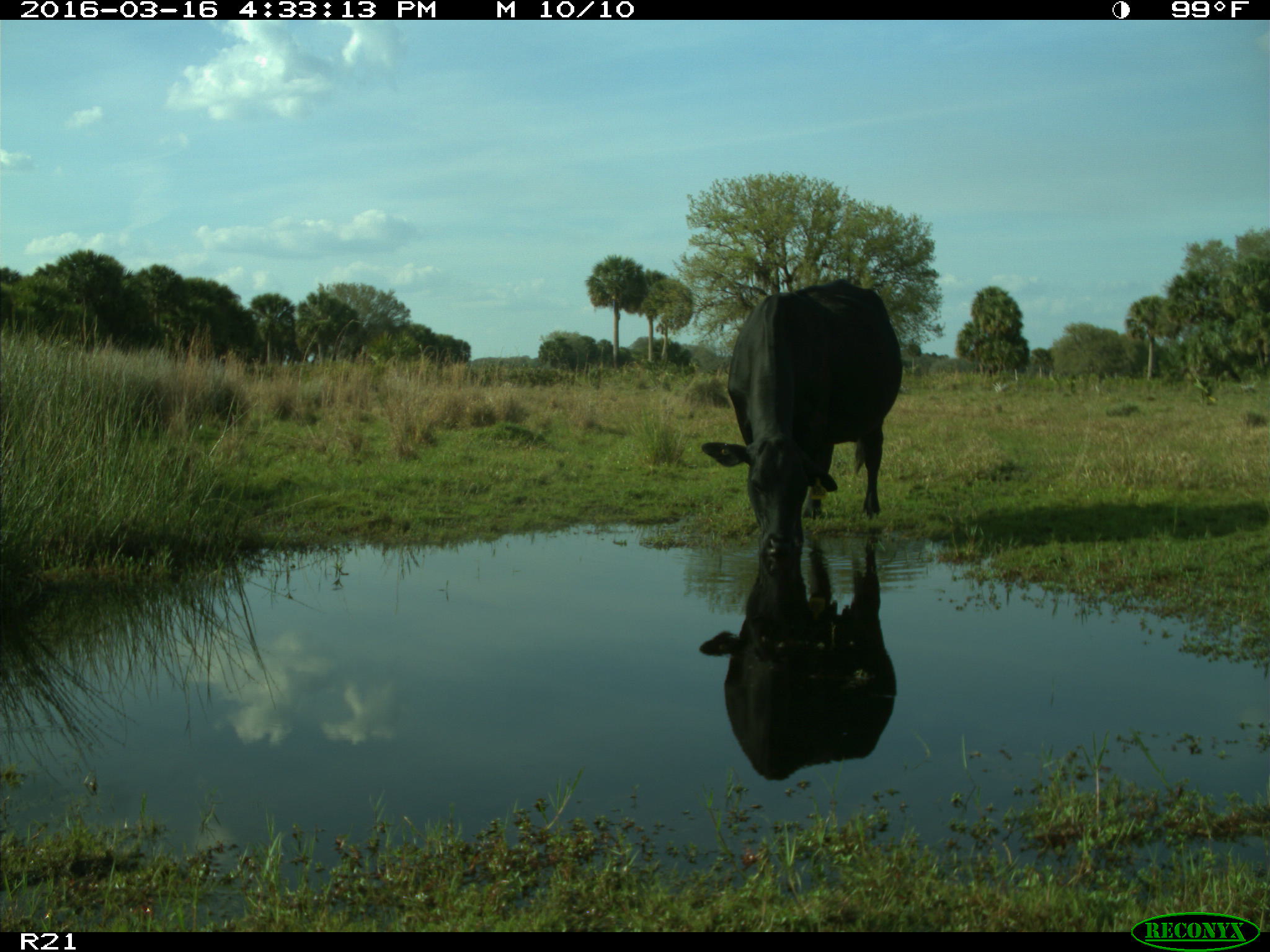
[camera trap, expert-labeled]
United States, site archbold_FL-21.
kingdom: Animalia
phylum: Chordata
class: Mammalia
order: Artiodactyla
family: Bovidae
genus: Bos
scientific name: Bos taurus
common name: domestic cow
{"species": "Bos taurus (domestic cow)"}